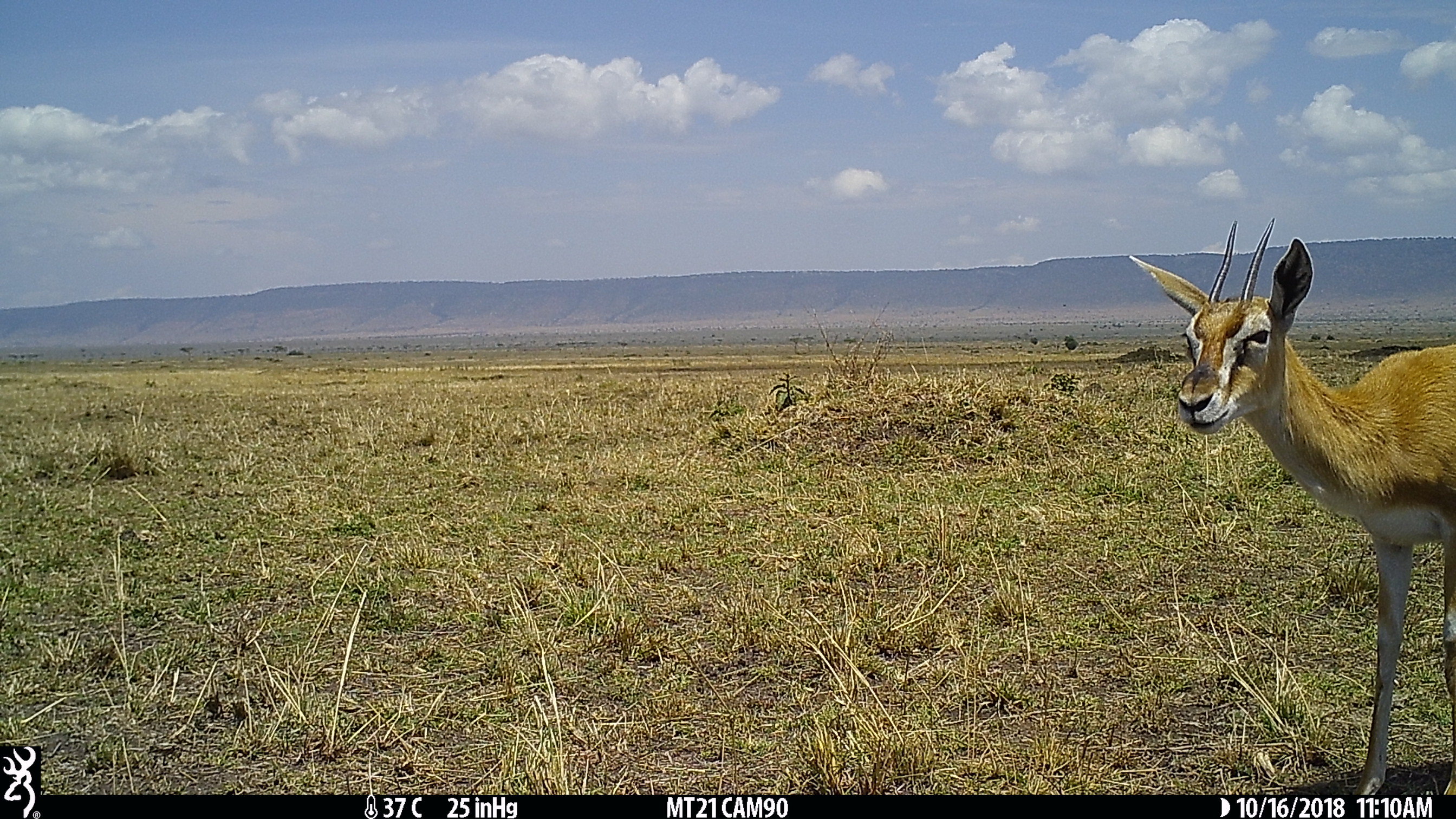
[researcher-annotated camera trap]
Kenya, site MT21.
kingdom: Animalia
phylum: Chordata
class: Mammalia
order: Artiodactyla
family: Bovidae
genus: Eudorcas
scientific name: Eudorcas thomsonii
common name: thomon's gazelle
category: gazelle thomsons